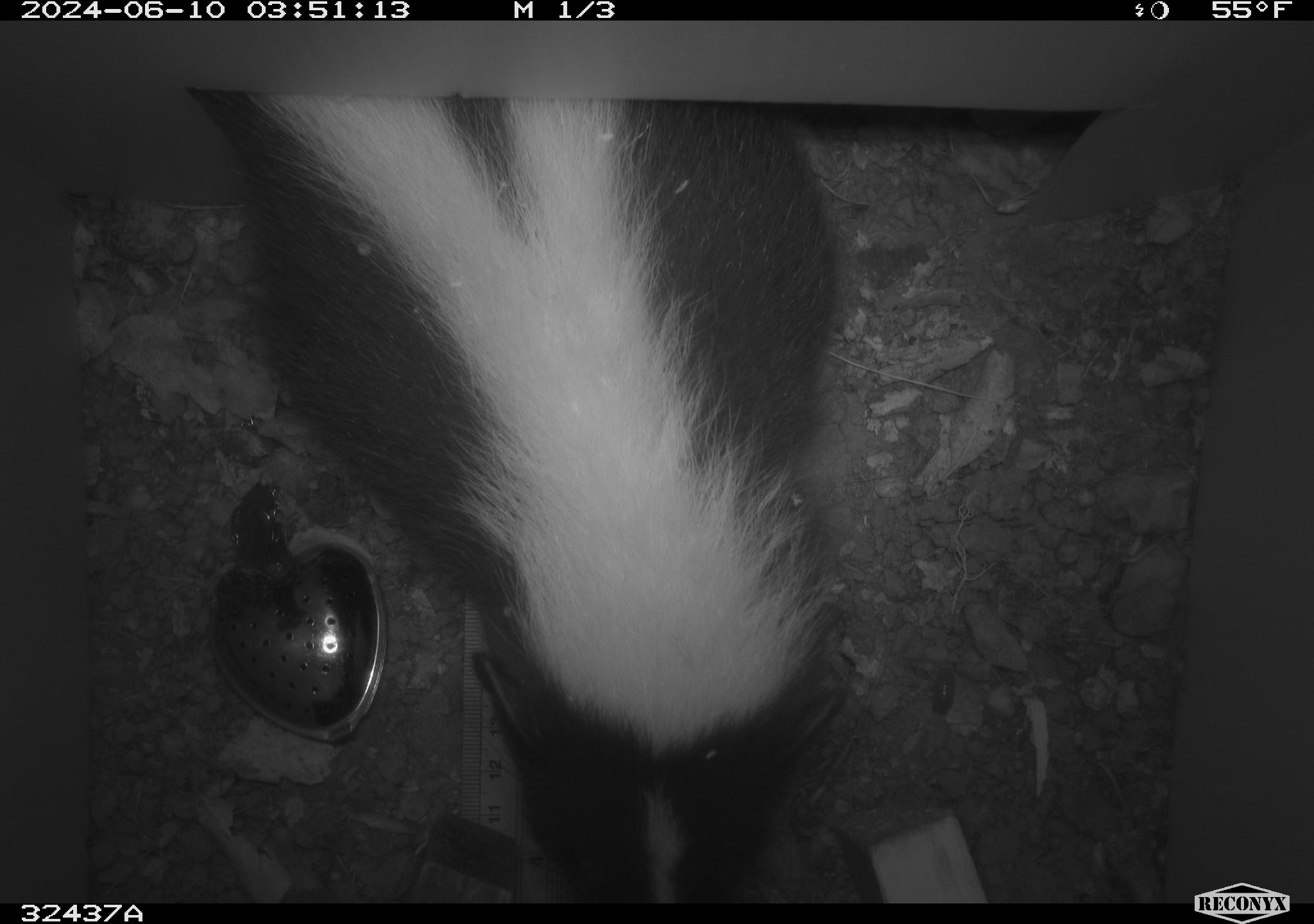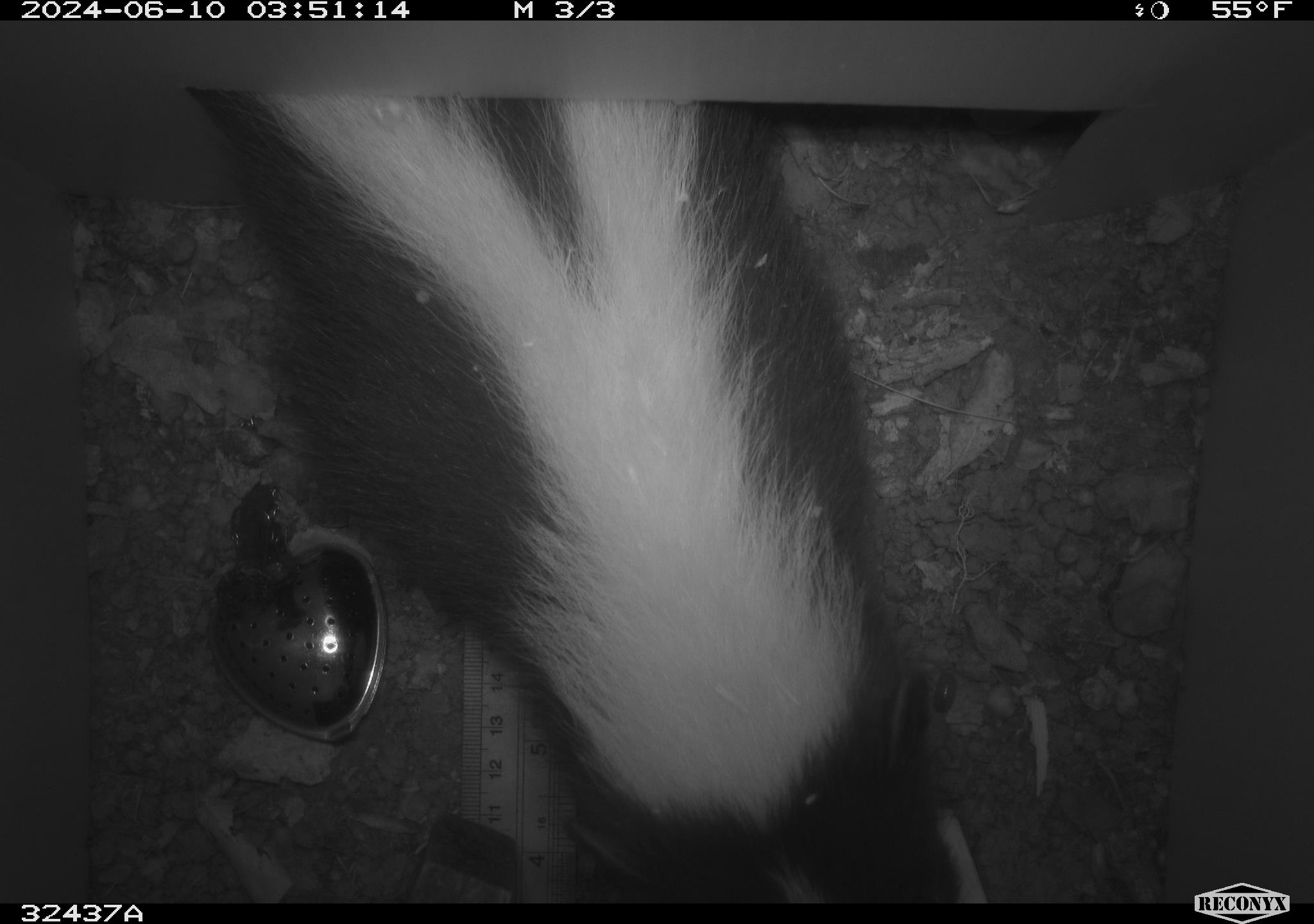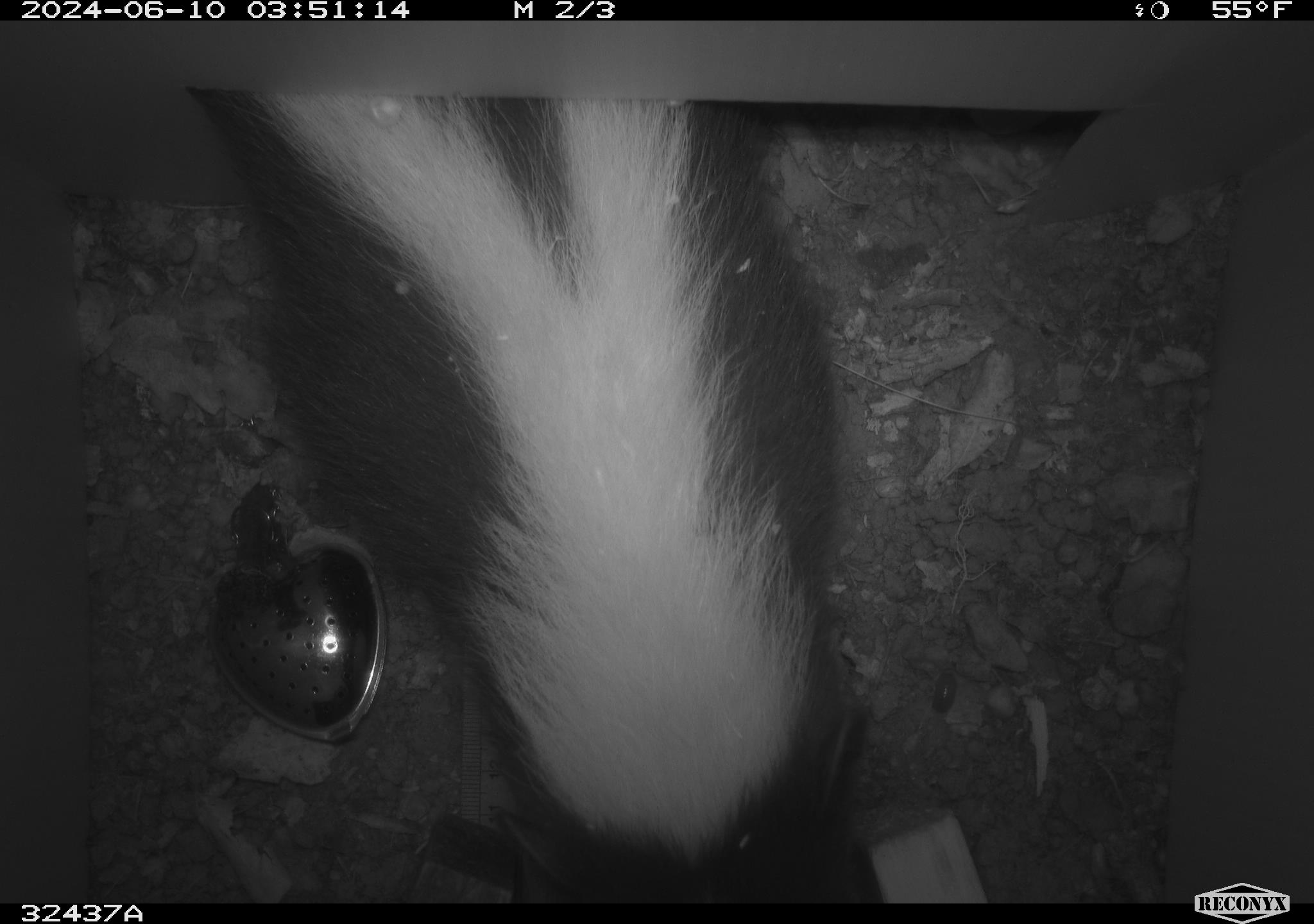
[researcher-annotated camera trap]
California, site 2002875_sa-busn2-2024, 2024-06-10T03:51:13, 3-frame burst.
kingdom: Animalia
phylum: Chordata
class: Mammalia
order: Carnivora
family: Mephitidae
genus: Mephitis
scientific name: Mephitis mephitis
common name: striped skunk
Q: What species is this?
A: Striped skunk (Mephitis mephitis).